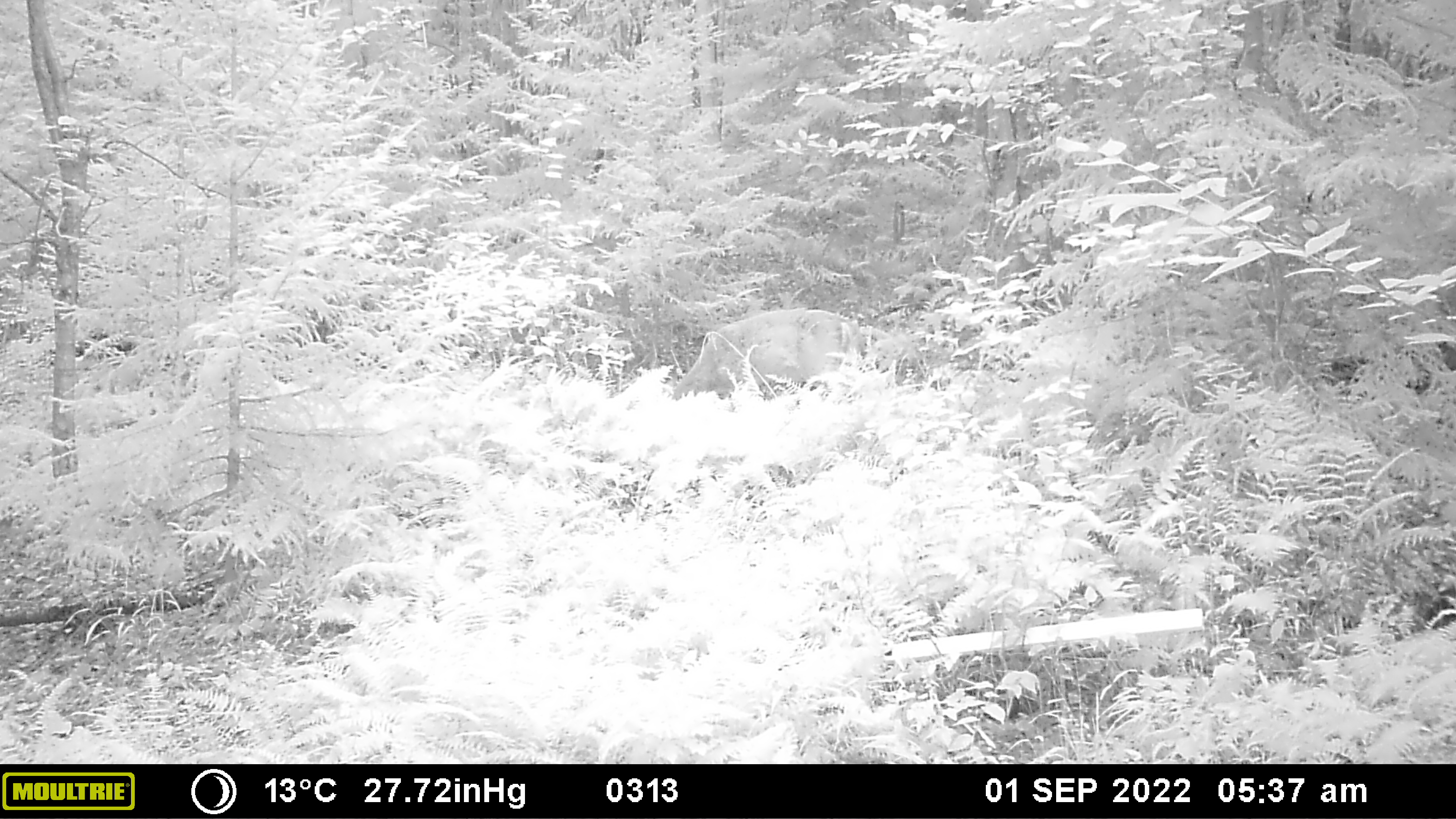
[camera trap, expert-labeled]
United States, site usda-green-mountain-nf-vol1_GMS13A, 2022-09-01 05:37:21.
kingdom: Animalia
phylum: Chordata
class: Mammalia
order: Artiodactyla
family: Cervidae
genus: Odocoileus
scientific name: Odocoileus virginianus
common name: white-tailed deer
White-tailed deer (Odocoileus virginianus).